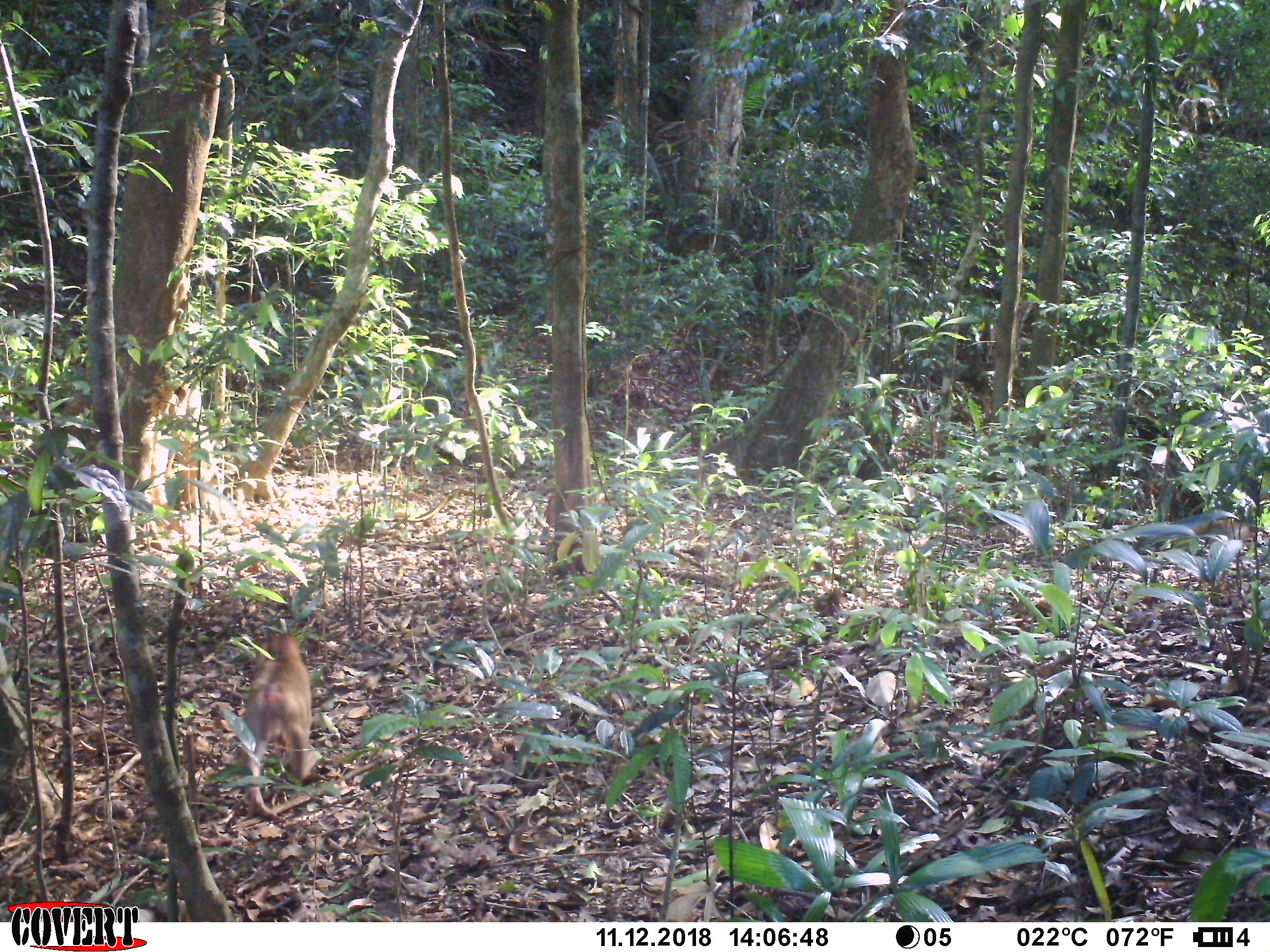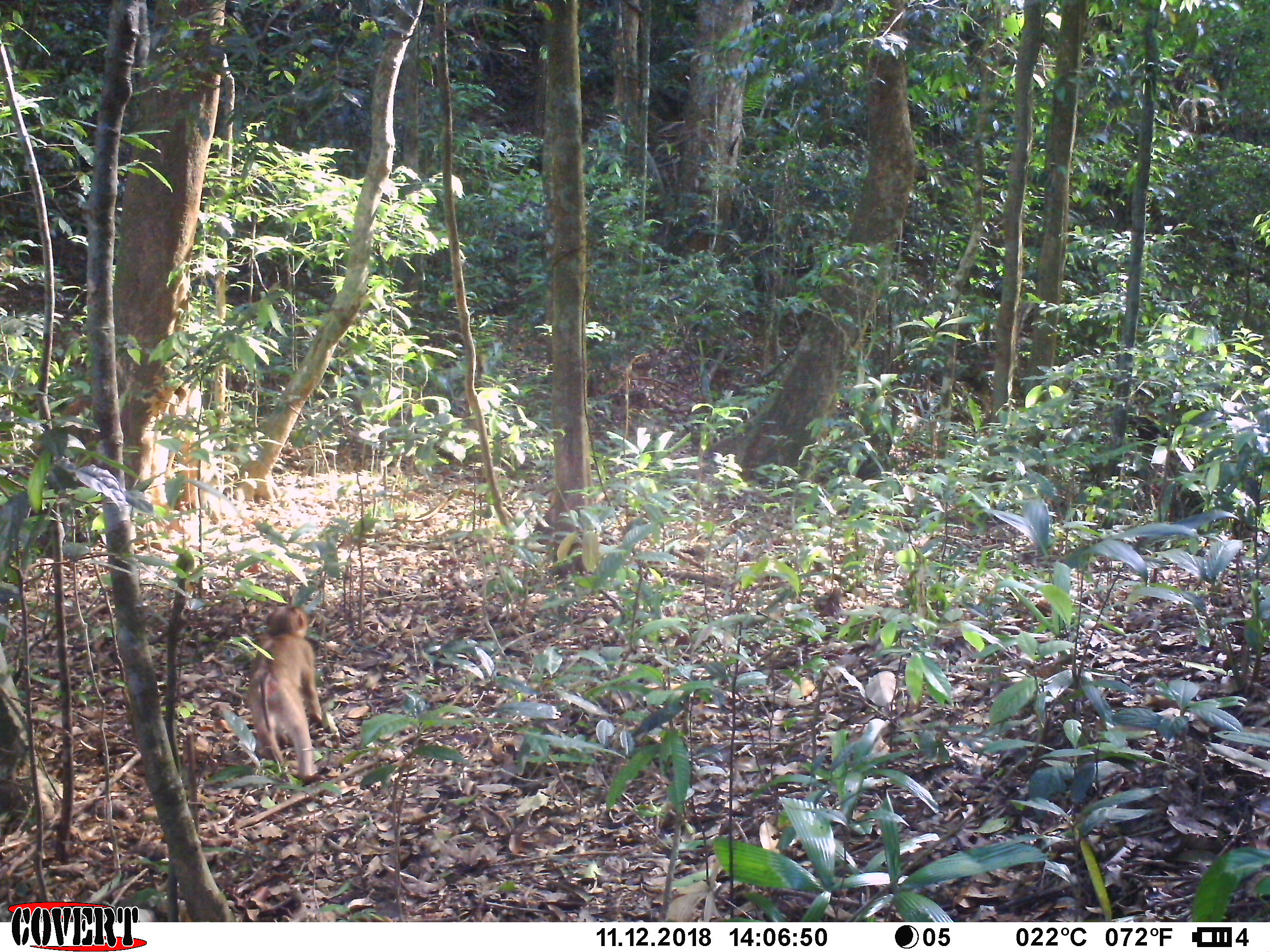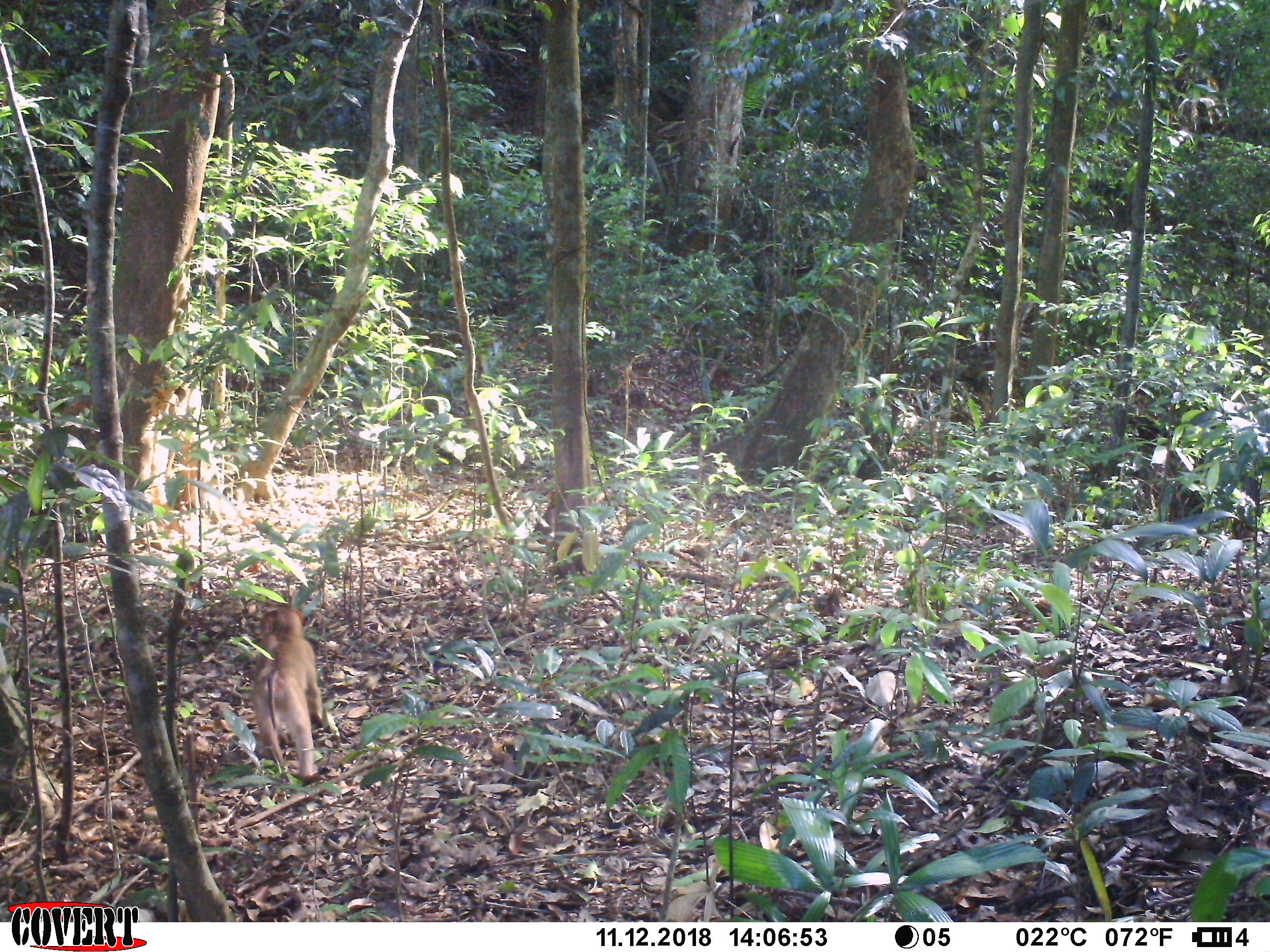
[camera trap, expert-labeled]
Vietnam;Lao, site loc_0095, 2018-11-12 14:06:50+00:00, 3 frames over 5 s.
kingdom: Animalia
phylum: Chordata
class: Mammalia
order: Primates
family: Cercopithecidae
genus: Macaca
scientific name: Macaca nemestrina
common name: pig-tailed macaque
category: pig tailed macaque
Pig tailed macaque (pig-tailed macaque) (Macaca nemestrina). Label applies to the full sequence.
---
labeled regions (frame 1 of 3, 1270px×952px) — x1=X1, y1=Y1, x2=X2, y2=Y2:
pig tailed macaque: x1=238, y1=631, x2=322, y2=823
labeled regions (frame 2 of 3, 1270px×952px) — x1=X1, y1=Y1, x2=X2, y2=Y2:
pig tailed macaque: x1=245, y1=603, x2=326, y2=781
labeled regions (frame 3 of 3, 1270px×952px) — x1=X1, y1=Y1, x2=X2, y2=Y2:
pig tailed macaque: x1=252, y1=607, x2=324, y2=779